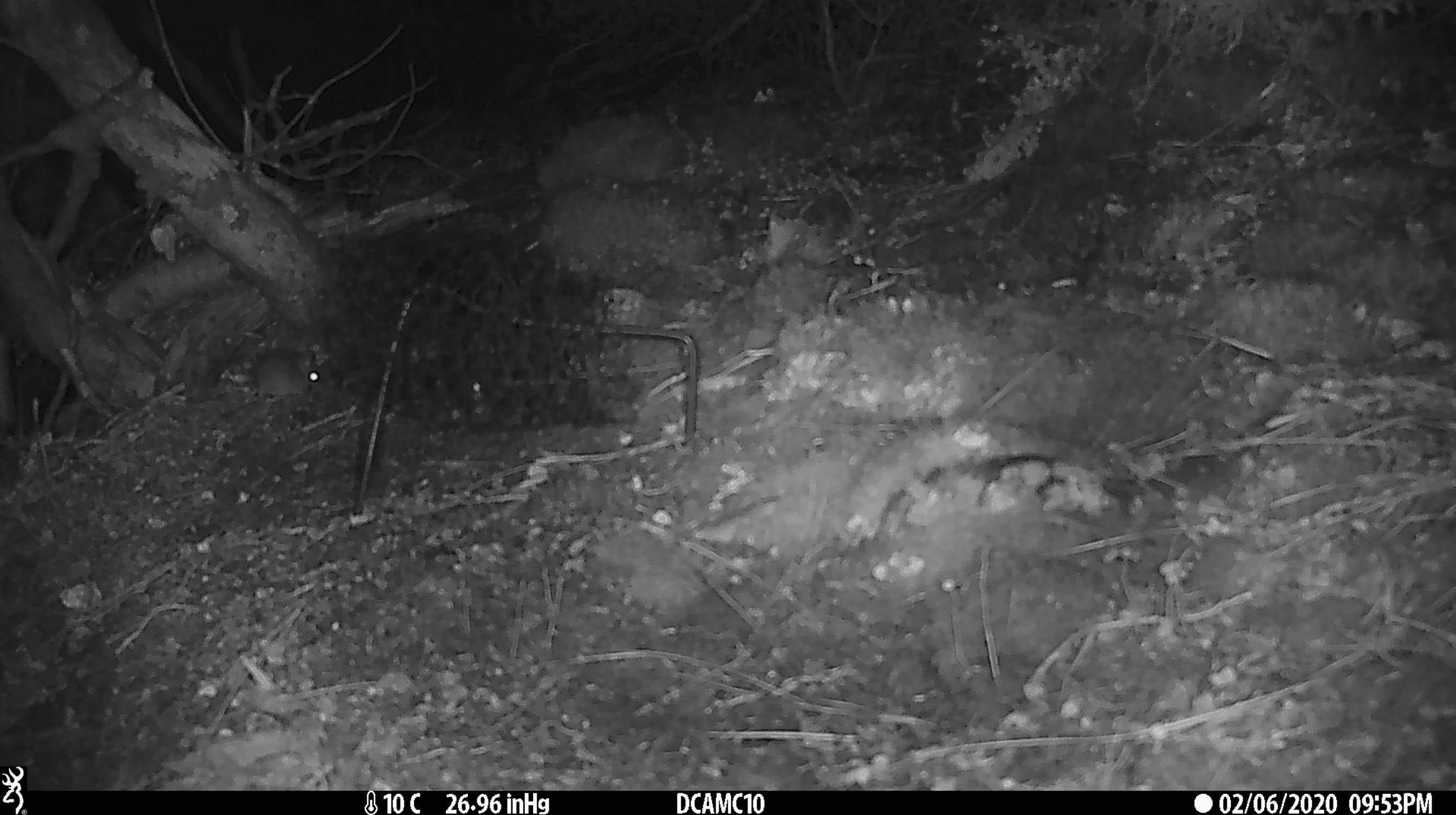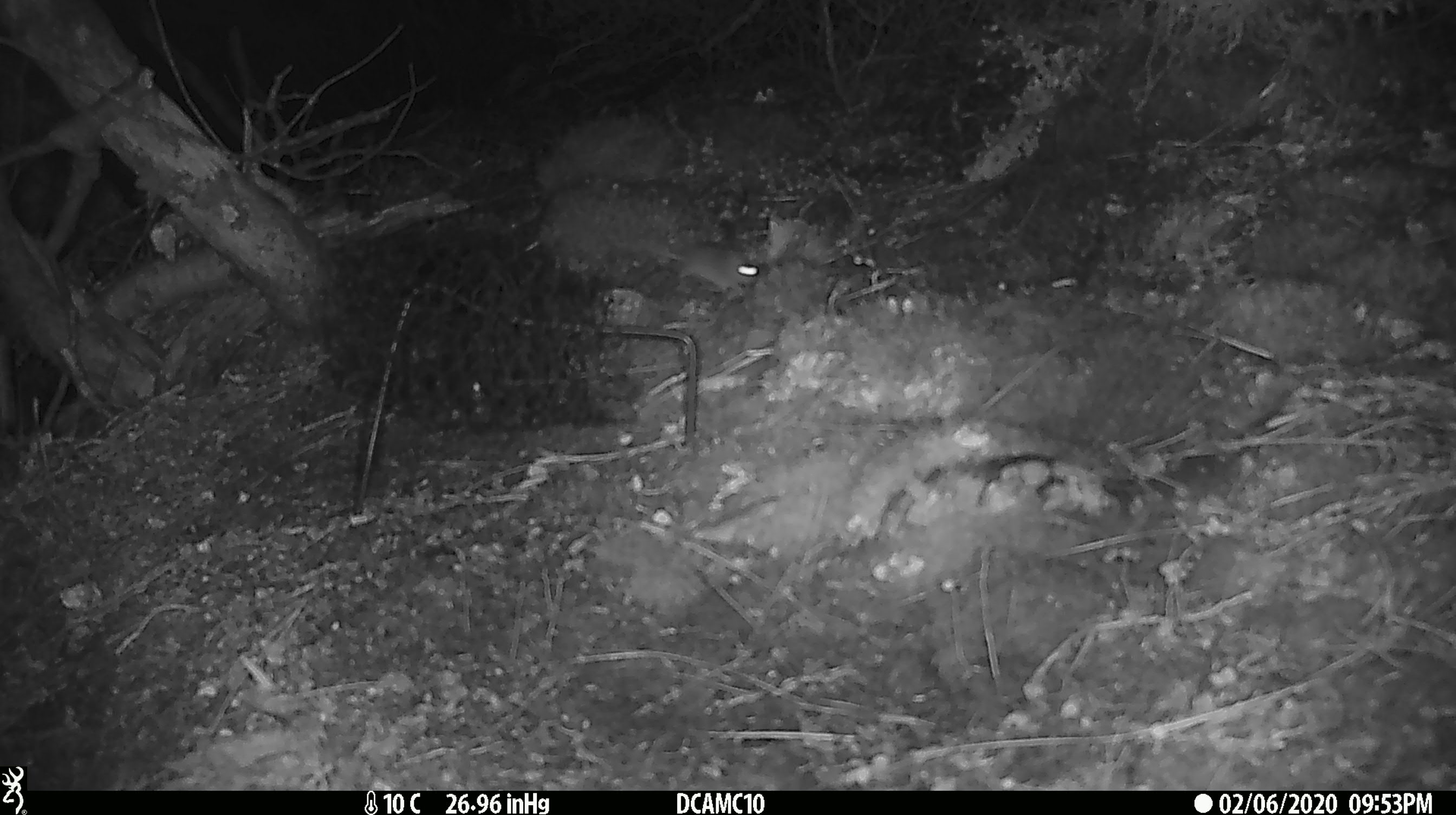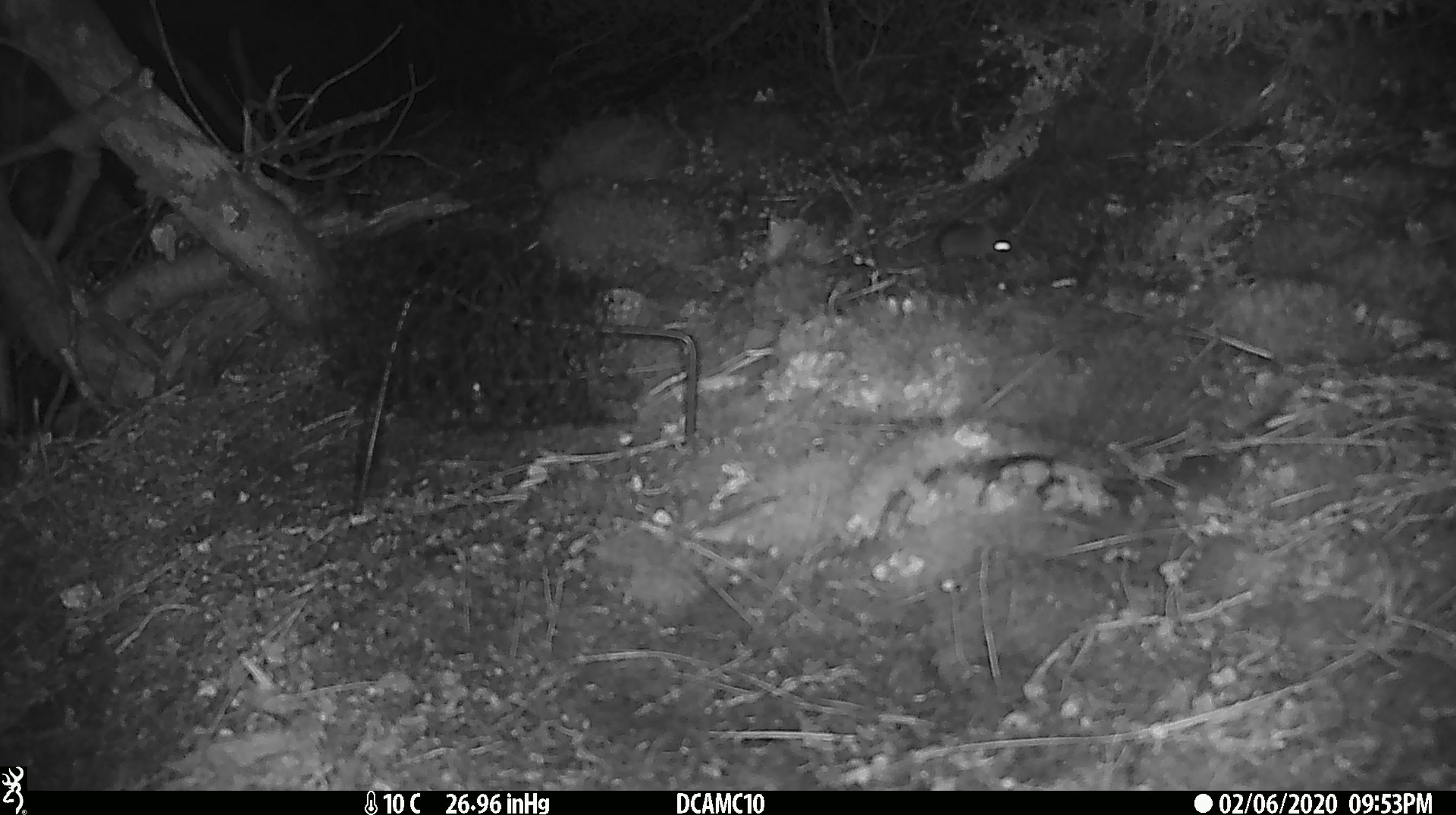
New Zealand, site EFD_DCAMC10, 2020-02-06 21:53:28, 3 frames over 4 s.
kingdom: Animalia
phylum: Chordata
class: Mammalia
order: Rodentia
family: Muridae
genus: Mus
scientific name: Mus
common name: mouse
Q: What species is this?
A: Mouse (Mus).